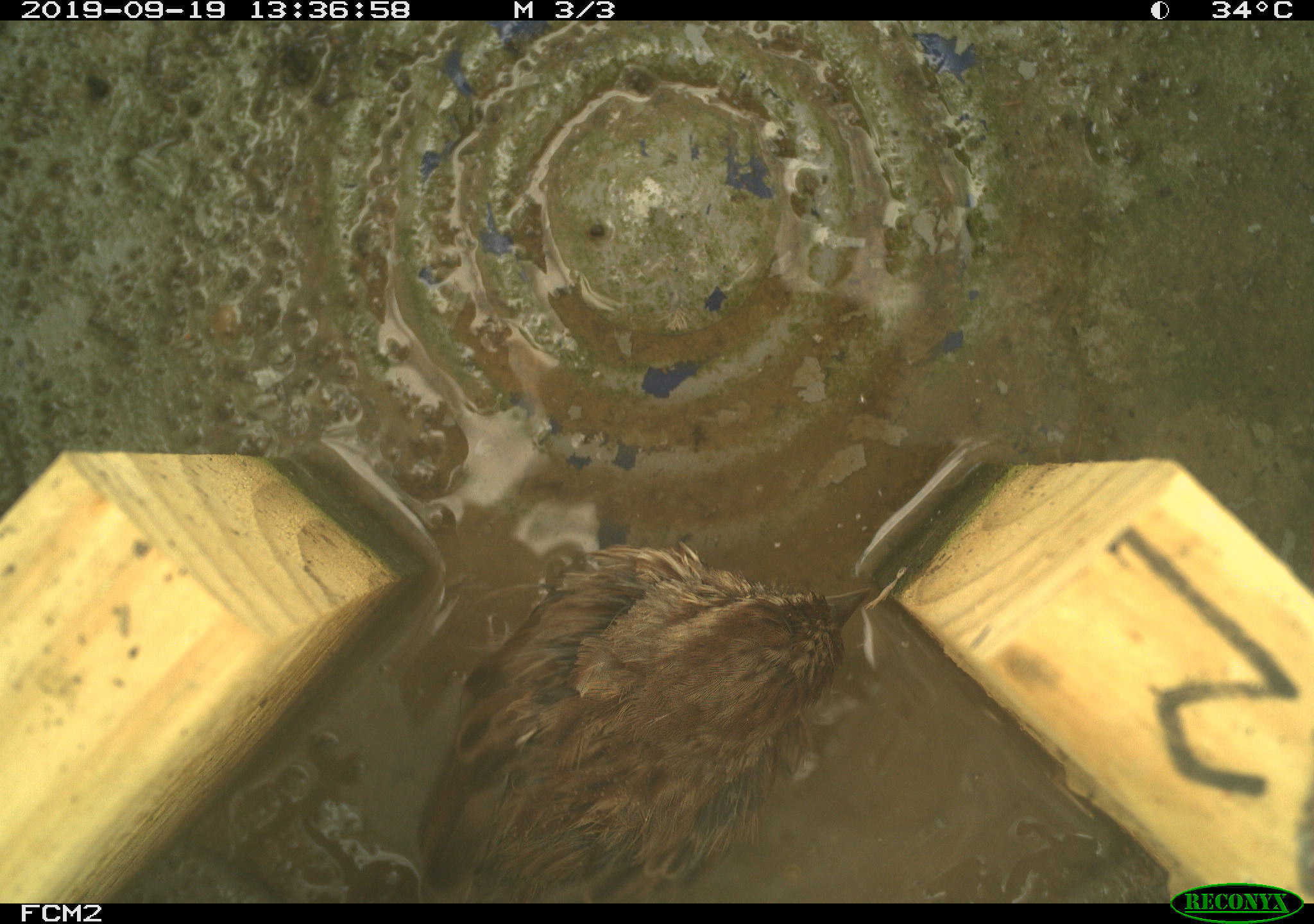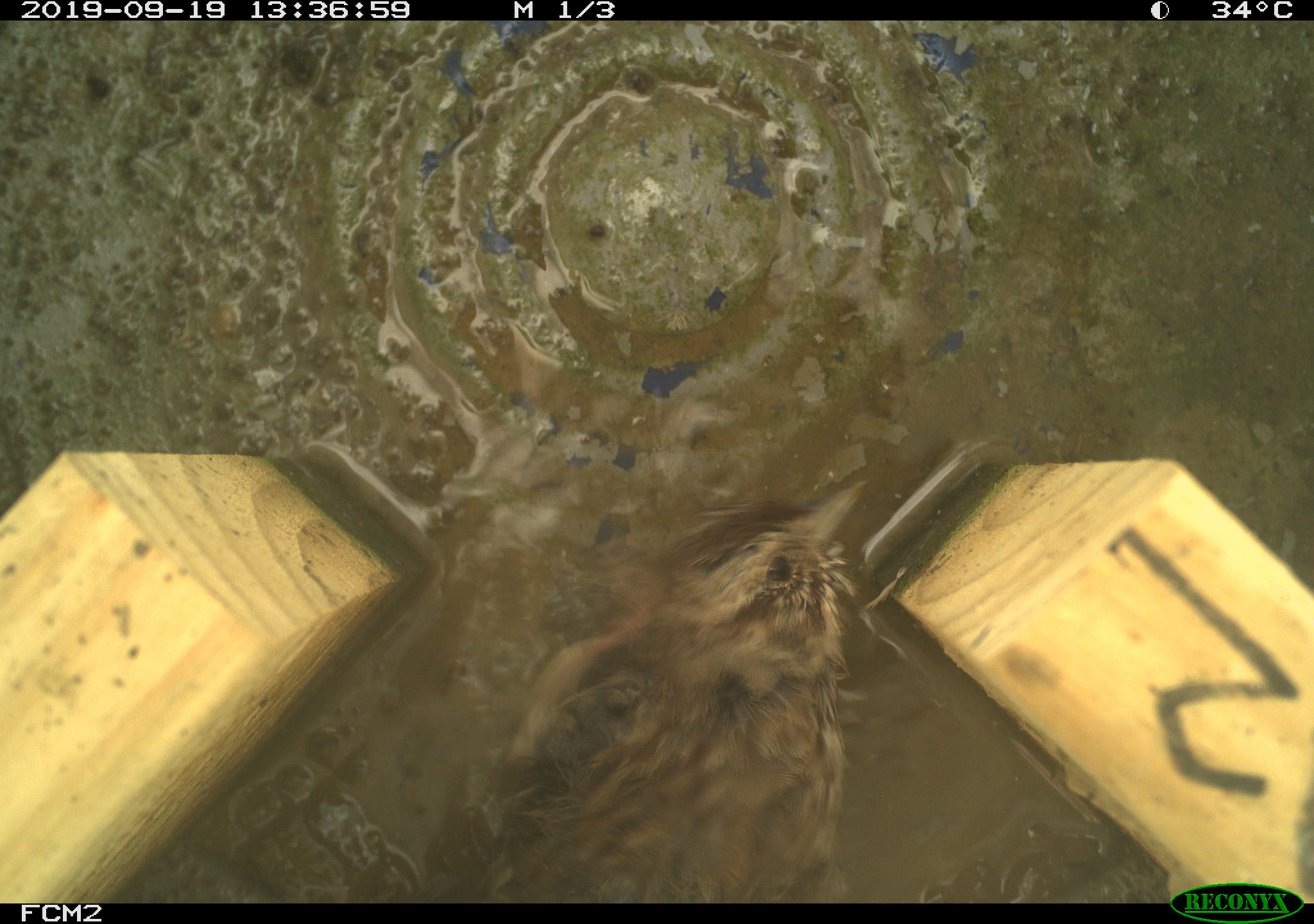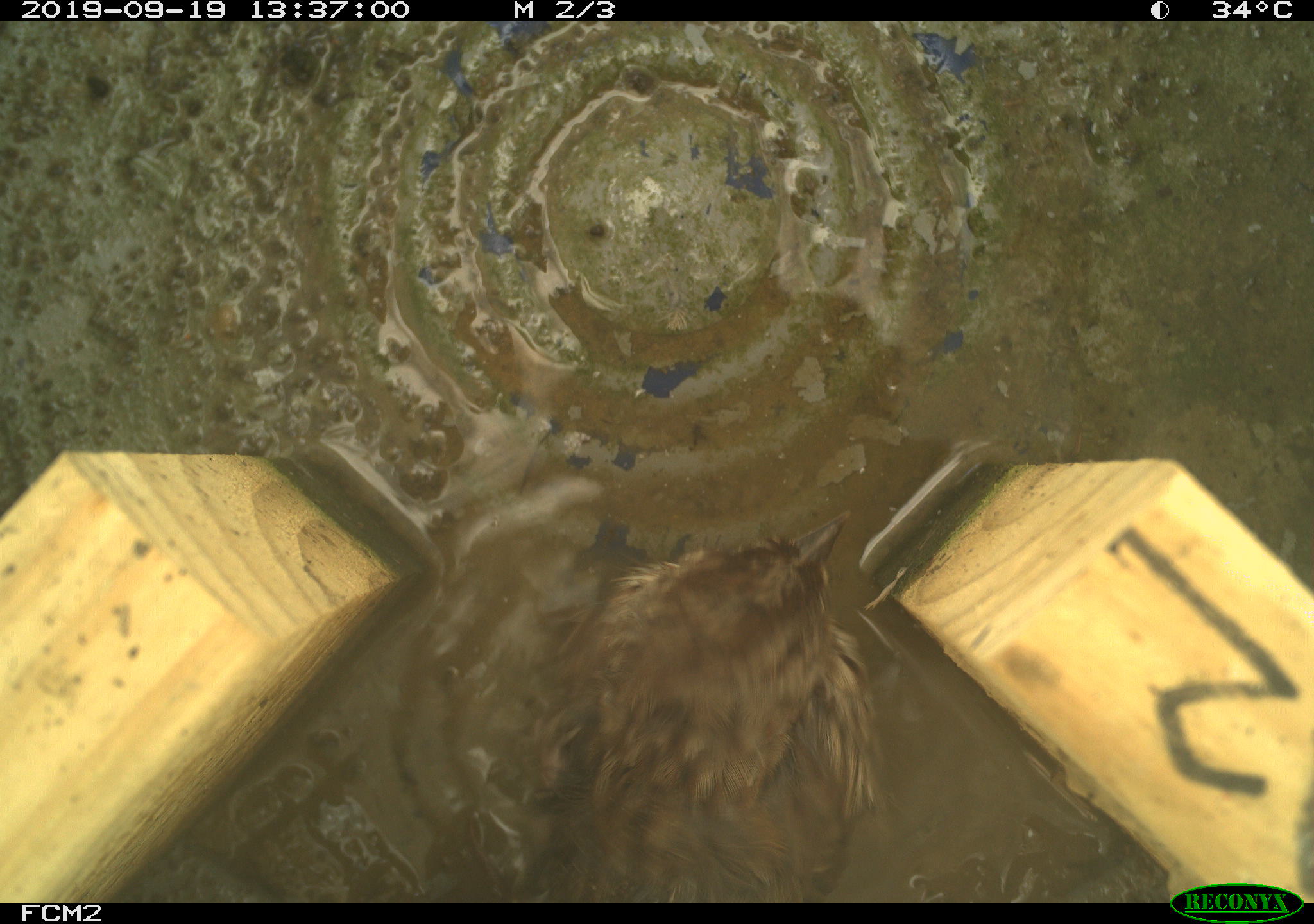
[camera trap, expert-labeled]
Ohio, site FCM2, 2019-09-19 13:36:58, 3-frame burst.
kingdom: Animalia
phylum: Chordata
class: Aves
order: Passeriformes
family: Passerellidae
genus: Melospiza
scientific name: Melospiza melodia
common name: song sparrow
Song sparrow (Melospiza melodia).